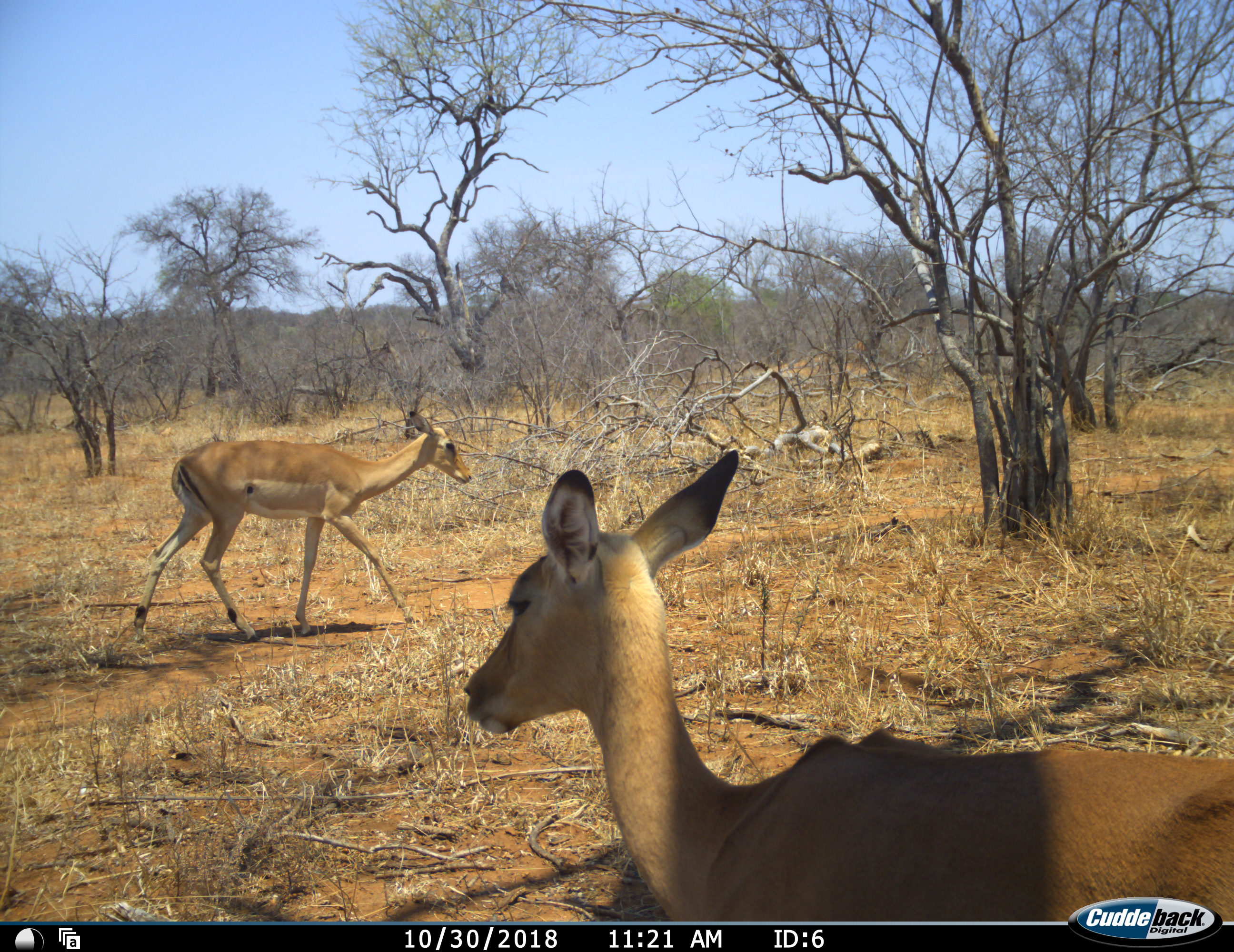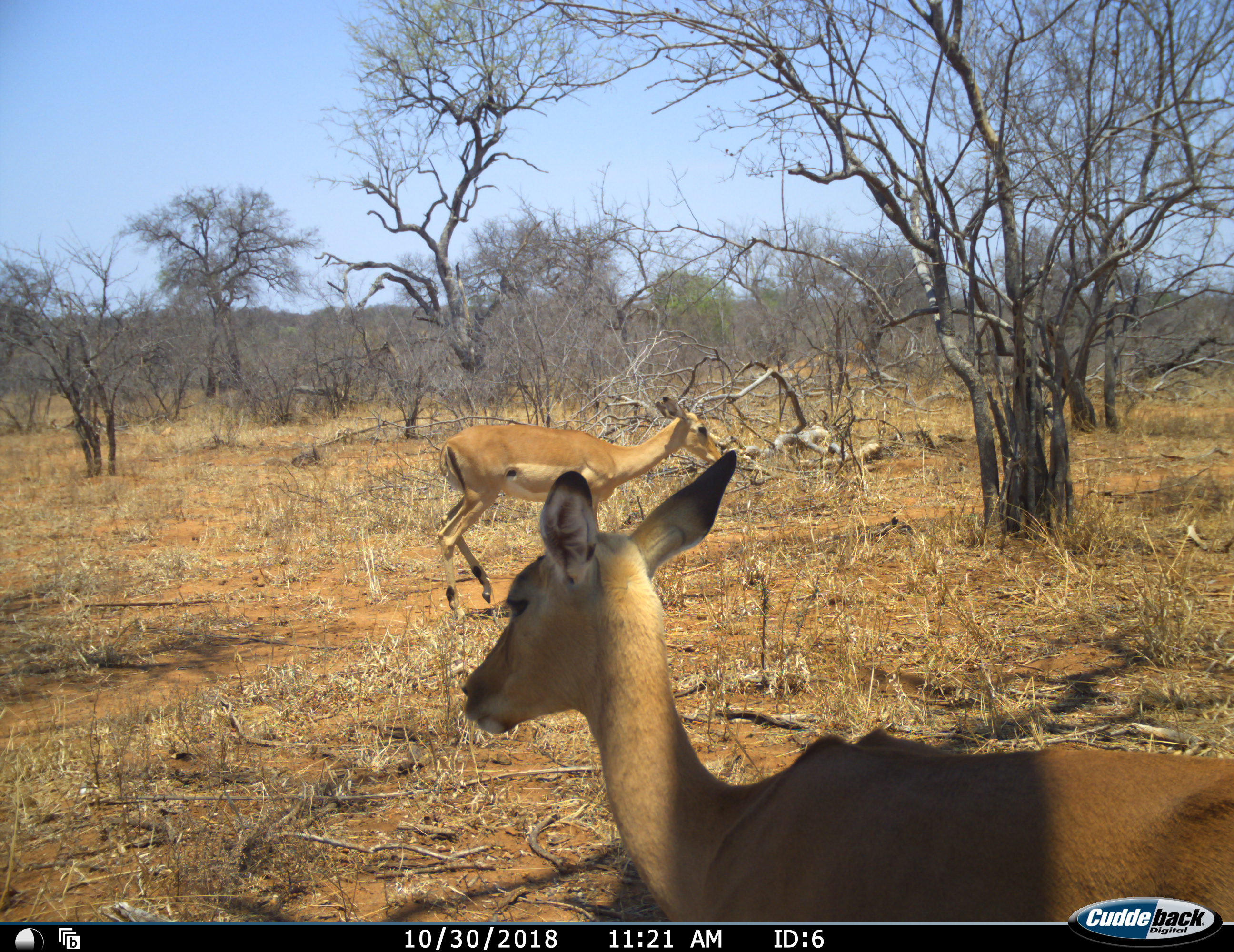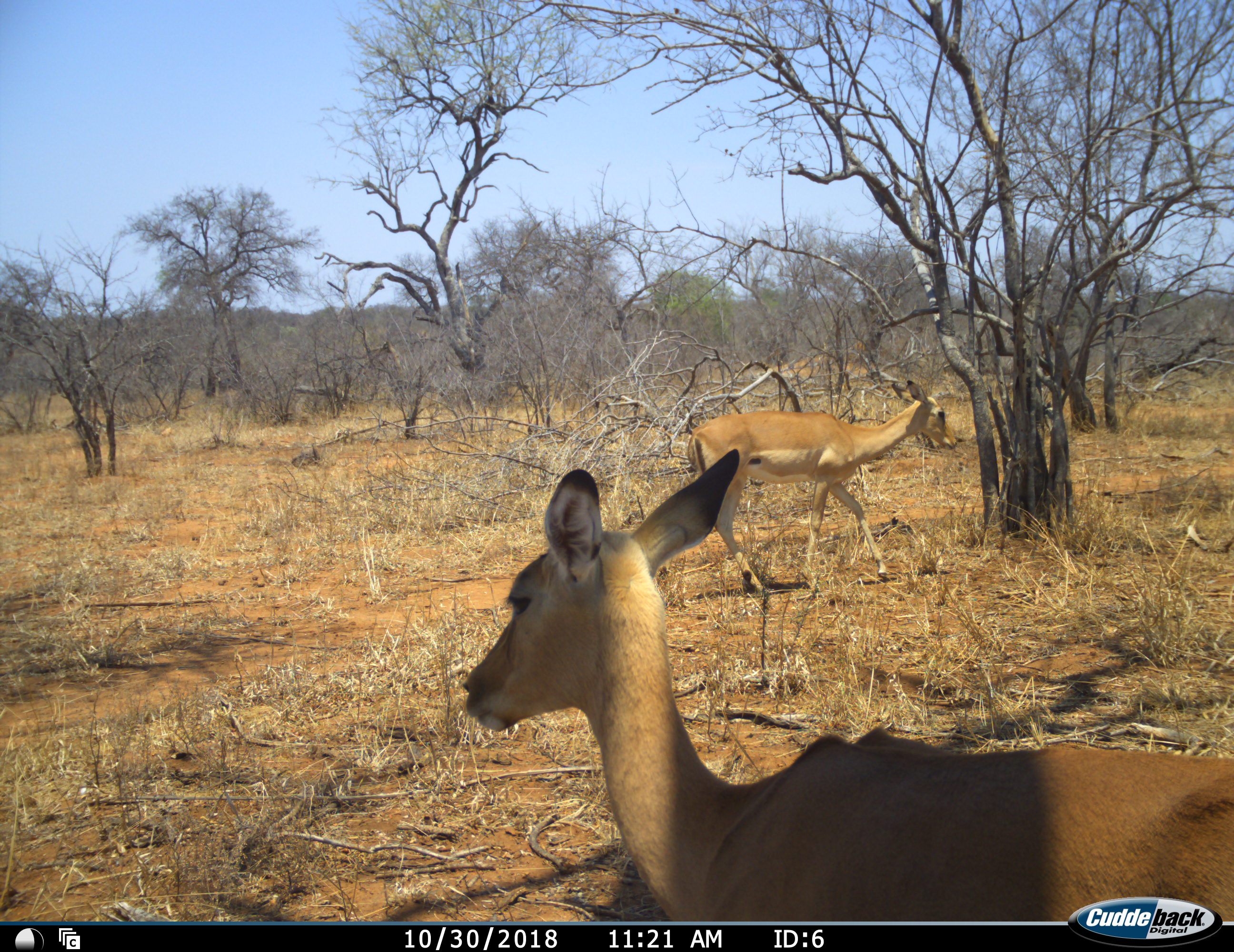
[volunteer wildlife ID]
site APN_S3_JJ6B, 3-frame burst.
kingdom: Animalia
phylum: Chordata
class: Mammalia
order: Artiodactyla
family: Bovidae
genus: Aepyceros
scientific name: Aepyceros melampus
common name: impala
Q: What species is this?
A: Impala (Aepyceros melampus).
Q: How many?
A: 2.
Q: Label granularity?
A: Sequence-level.